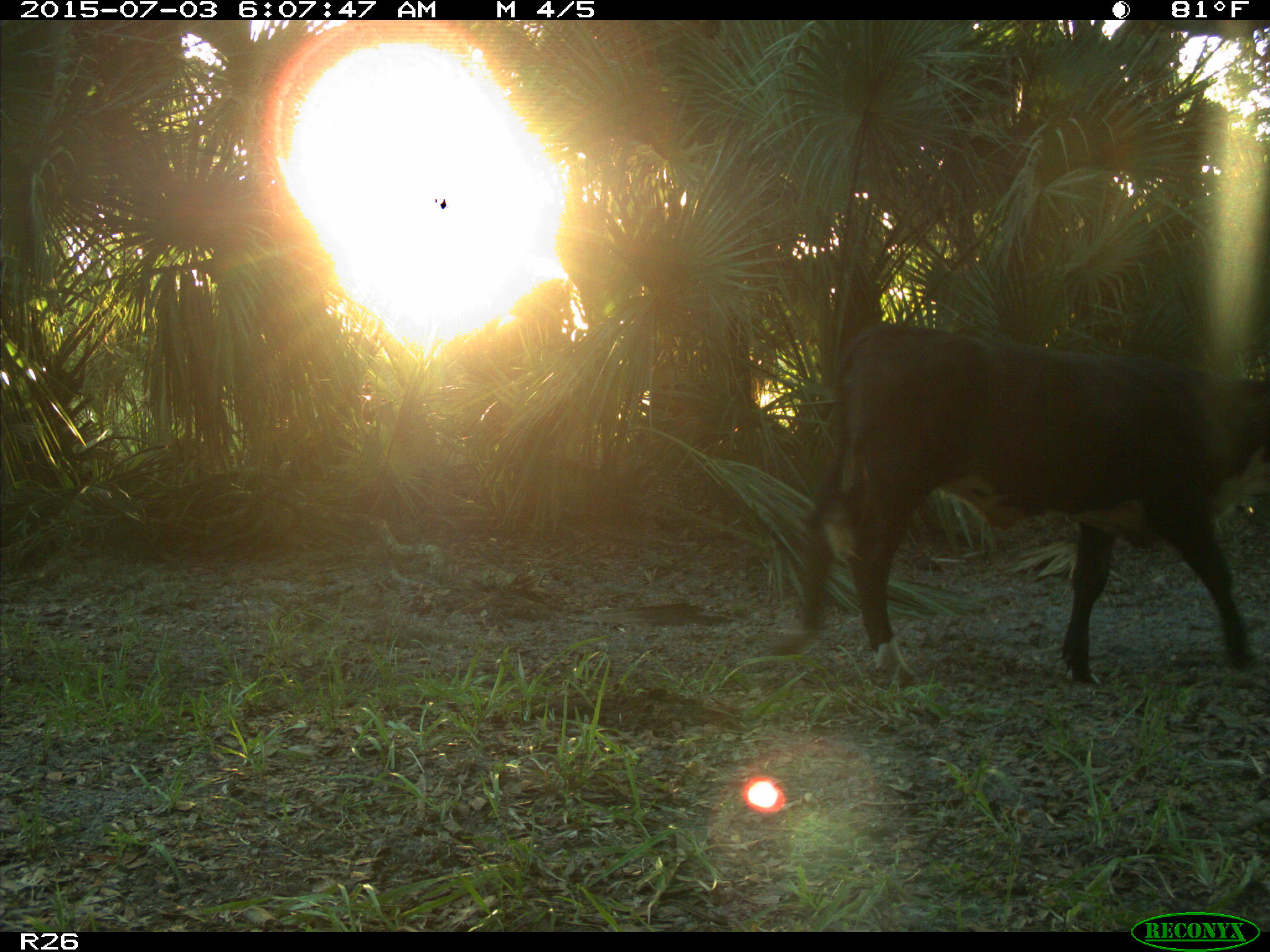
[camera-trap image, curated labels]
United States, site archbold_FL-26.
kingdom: Animalia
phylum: Chordata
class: Mammalia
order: Artiodactyla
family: Bovidae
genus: Bos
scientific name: Bos taurus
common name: domestic cow